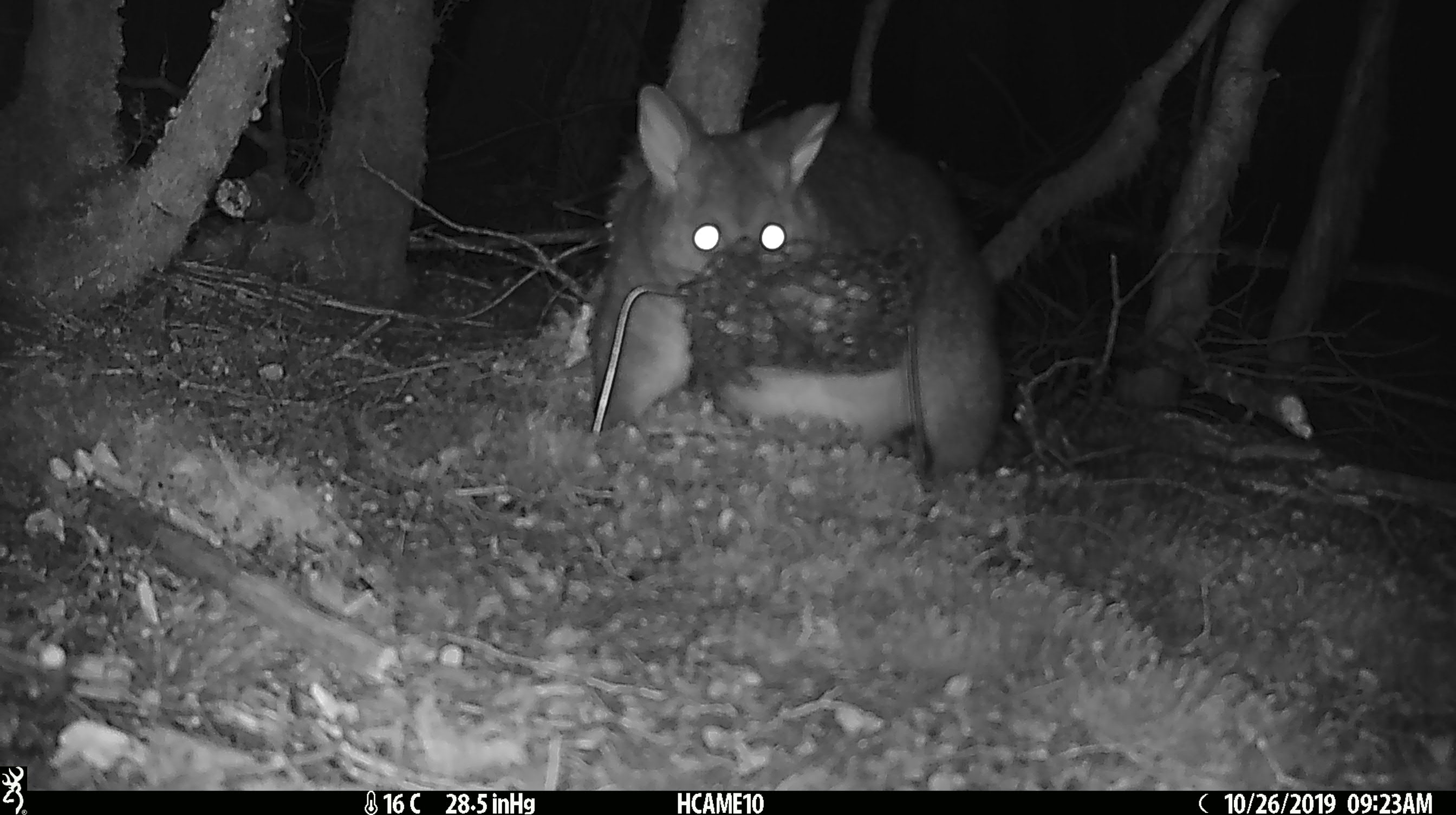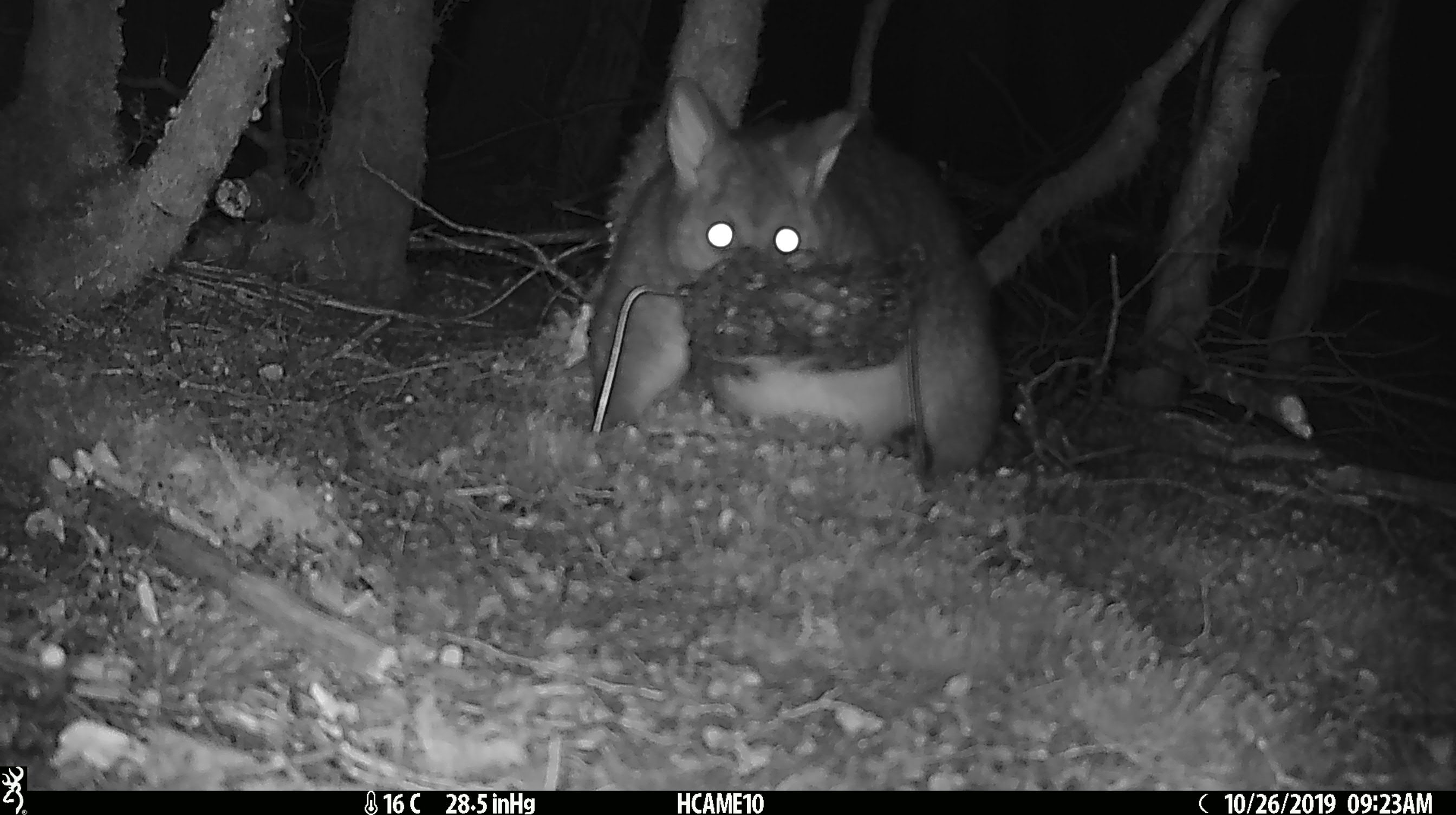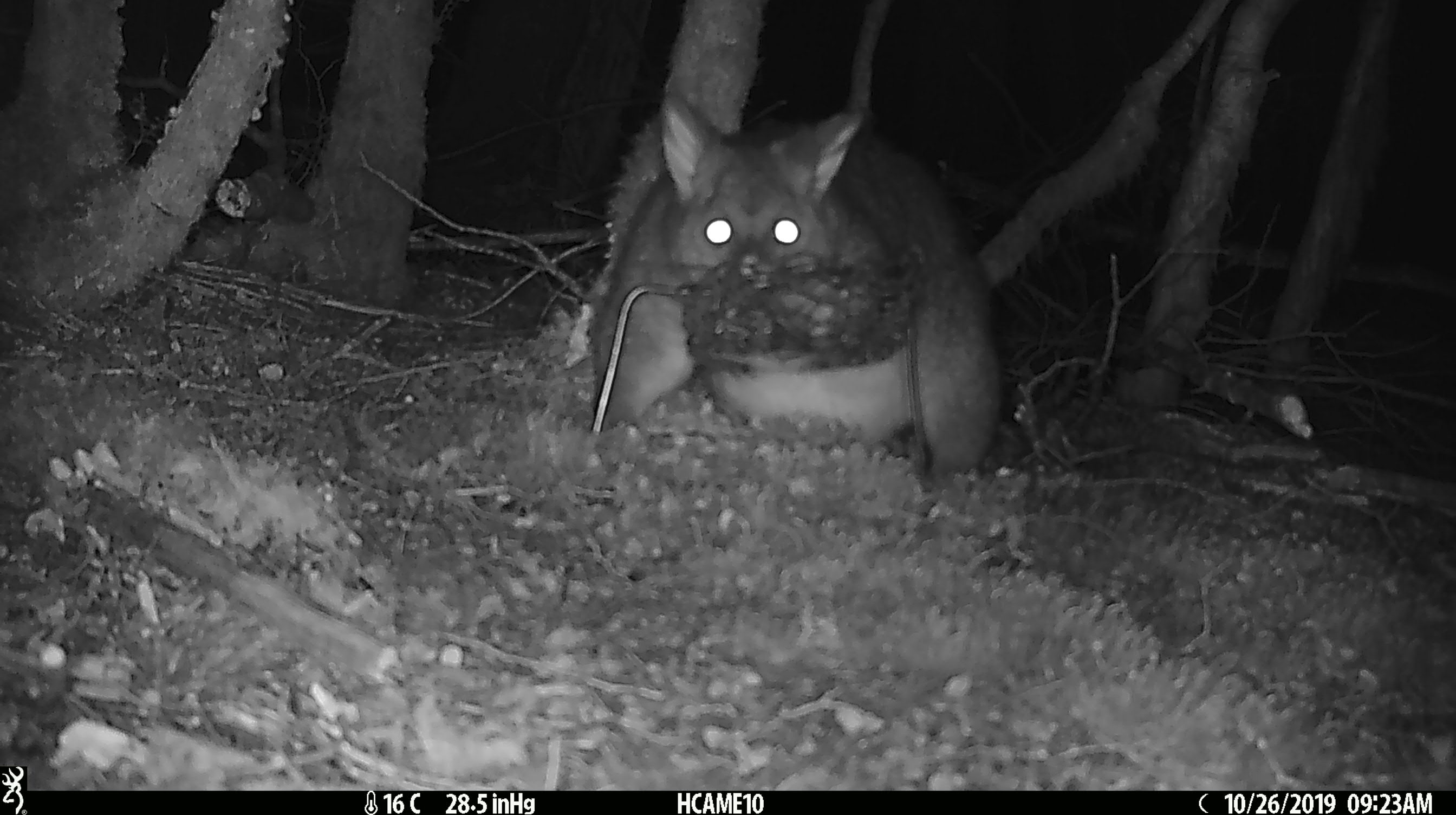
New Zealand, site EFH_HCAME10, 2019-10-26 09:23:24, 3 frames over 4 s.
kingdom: Animalia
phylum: Chordata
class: Mammalia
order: Diprotodontia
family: Phalangeridae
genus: Trichosurus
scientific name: Trichosurus vulpecula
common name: common brushtail possum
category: possum